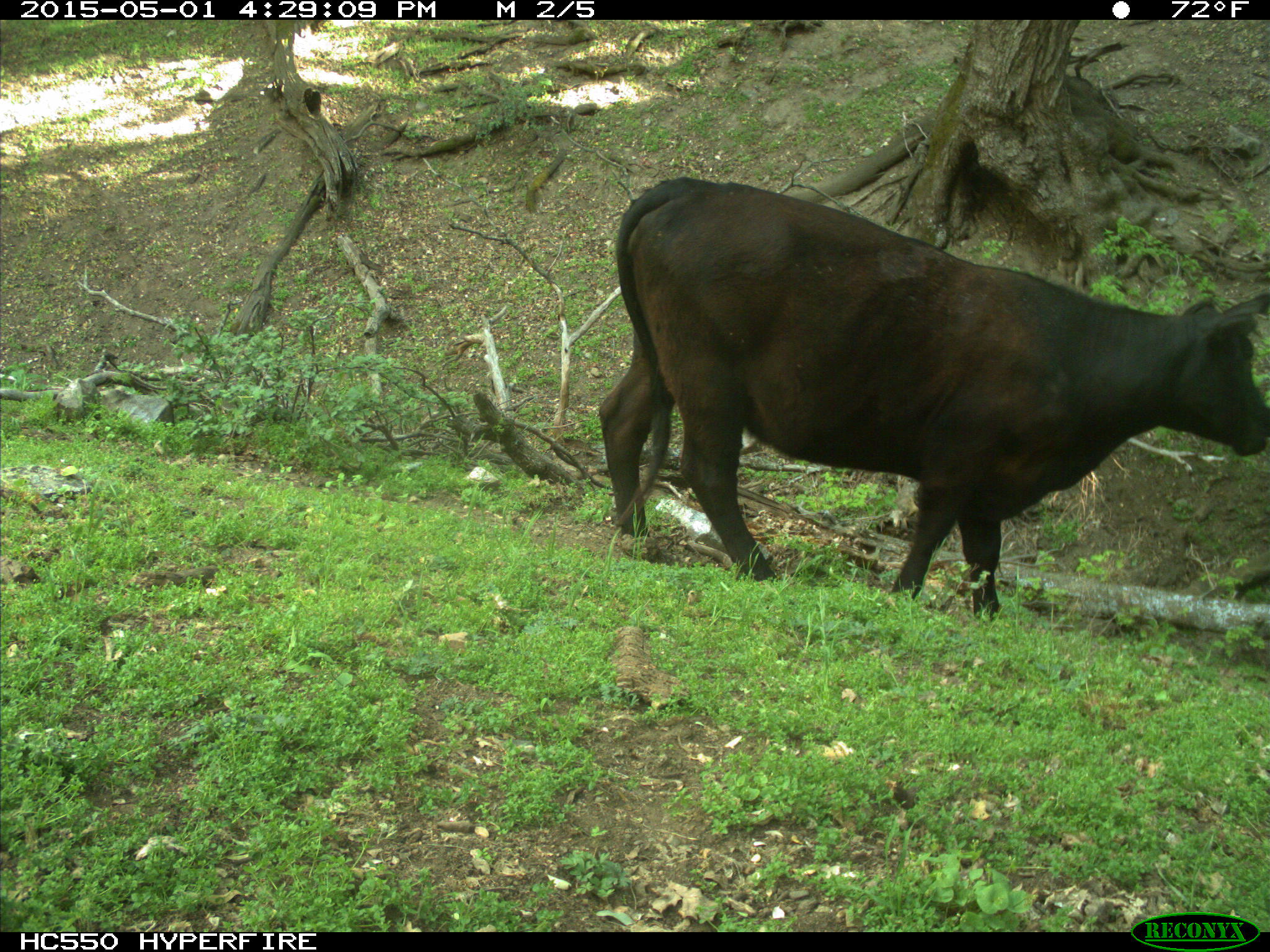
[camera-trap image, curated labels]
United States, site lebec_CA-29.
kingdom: Animalia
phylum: Chordata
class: Mammalia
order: Artiodactyla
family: Bovidae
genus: Bos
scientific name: Bos taurus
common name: domestic cow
Bos taurus (domestic cow).